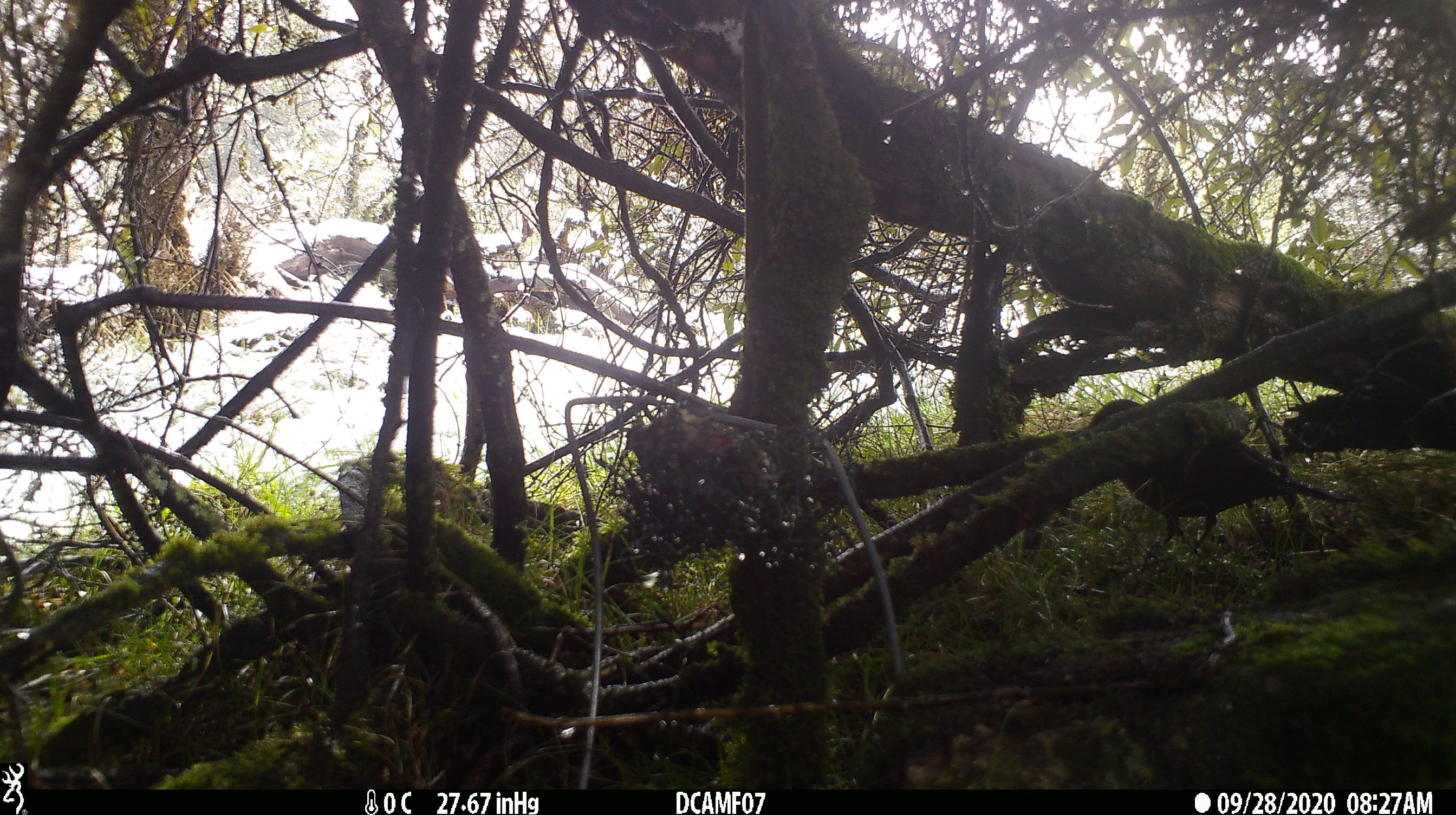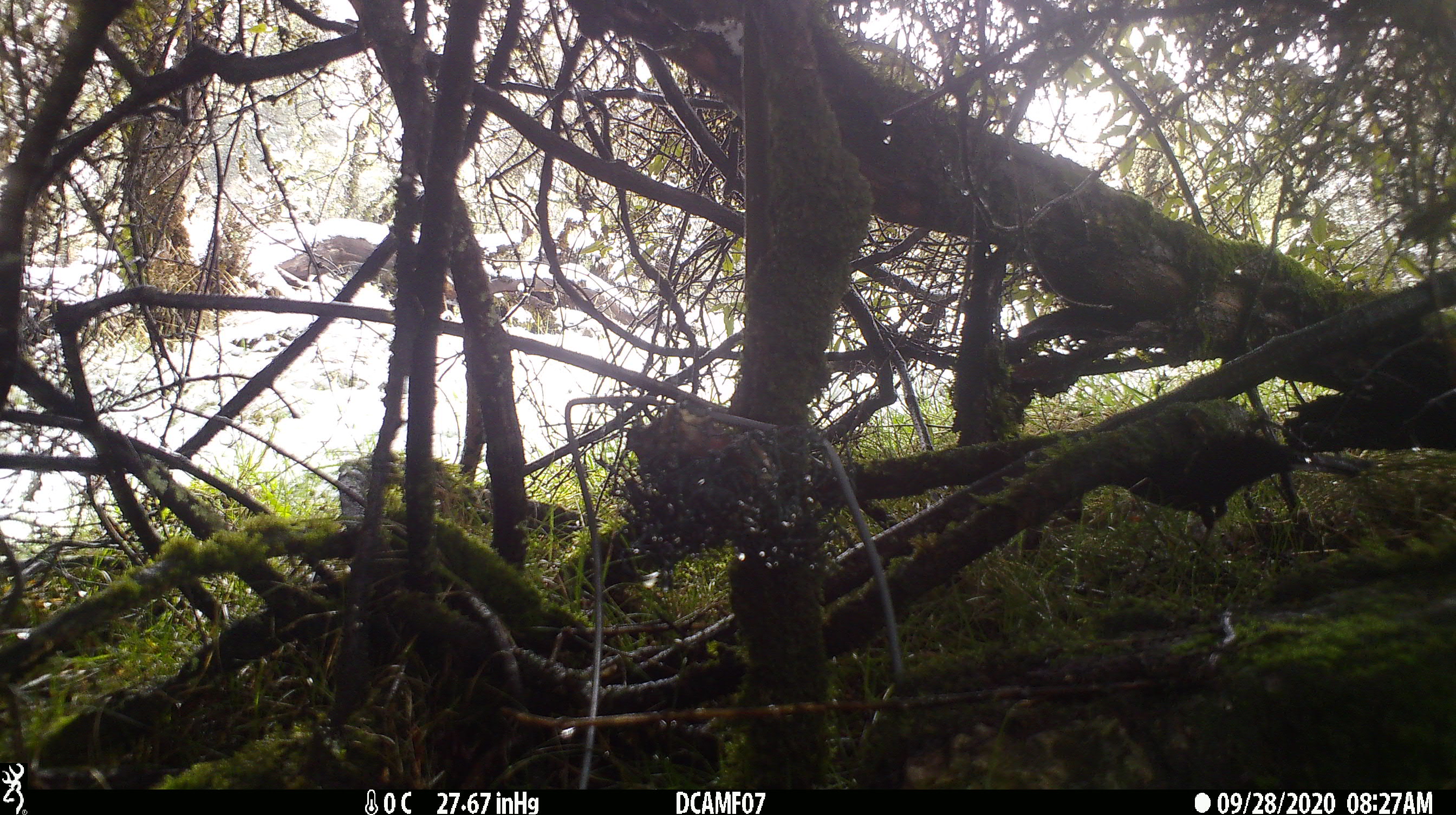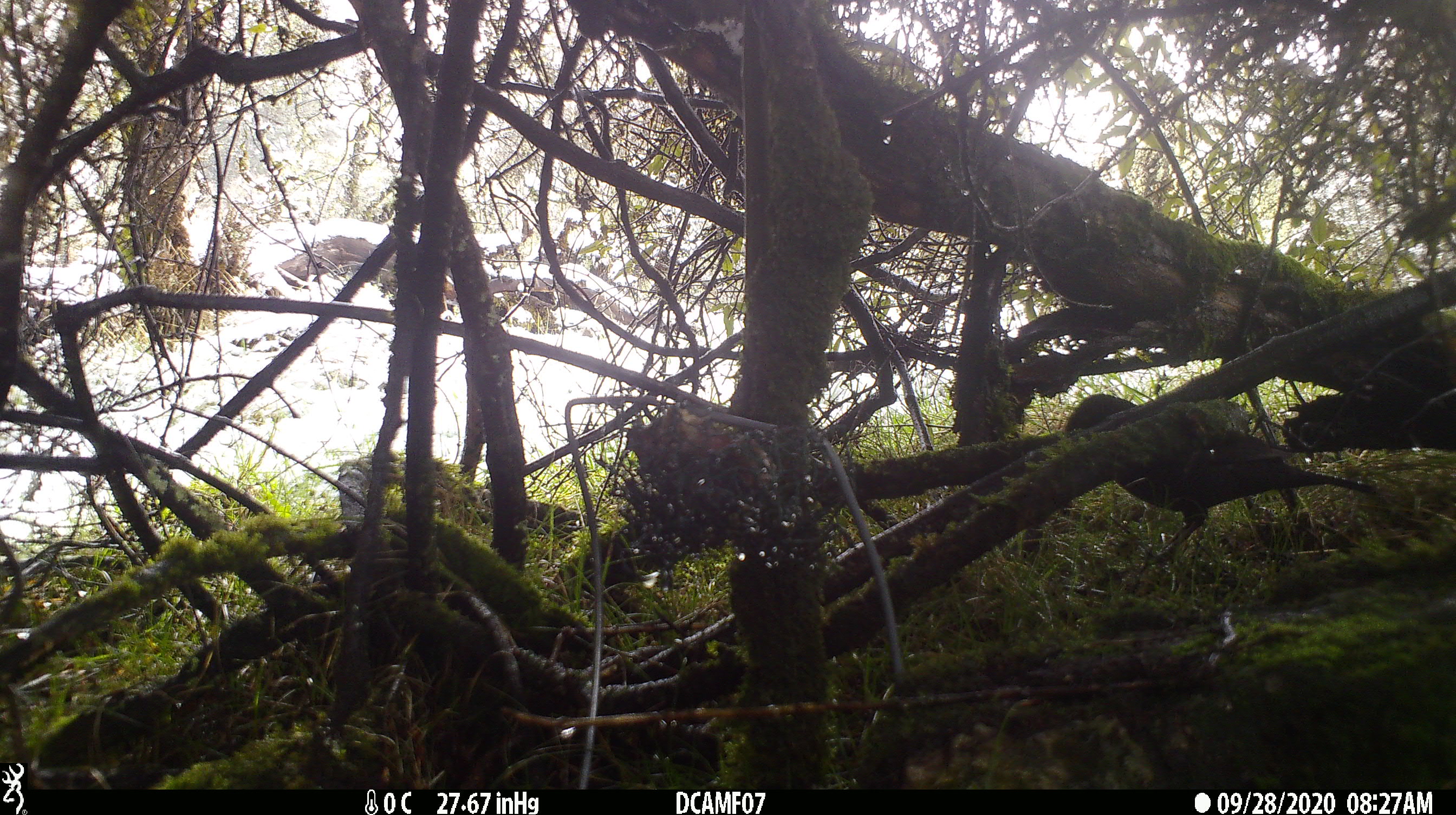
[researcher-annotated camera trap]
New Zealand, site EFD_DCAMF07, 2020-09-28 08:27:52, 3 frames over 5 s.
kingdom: Animalia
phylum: Chordata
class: Aves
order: Passeriformes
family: Turdidae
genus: Turdus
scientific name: Turdus philomelos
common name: song thrush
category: thrush